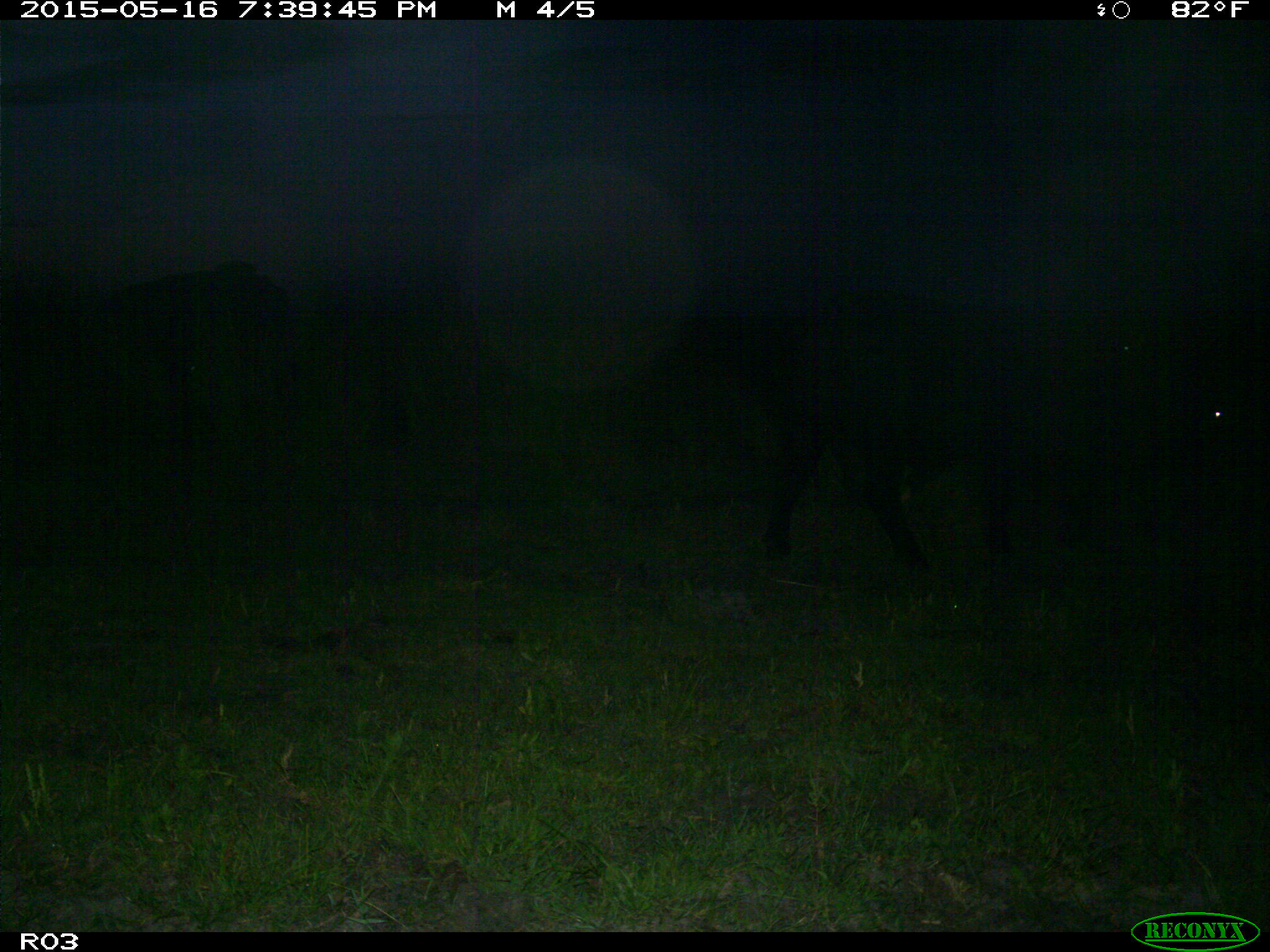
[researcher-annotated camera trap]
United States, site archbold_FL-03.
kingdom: Animalia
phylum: Chordata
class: Mammalia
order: Artiodactyla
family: Bovidae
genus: Bos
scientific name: Bos taurus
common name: domestic cow